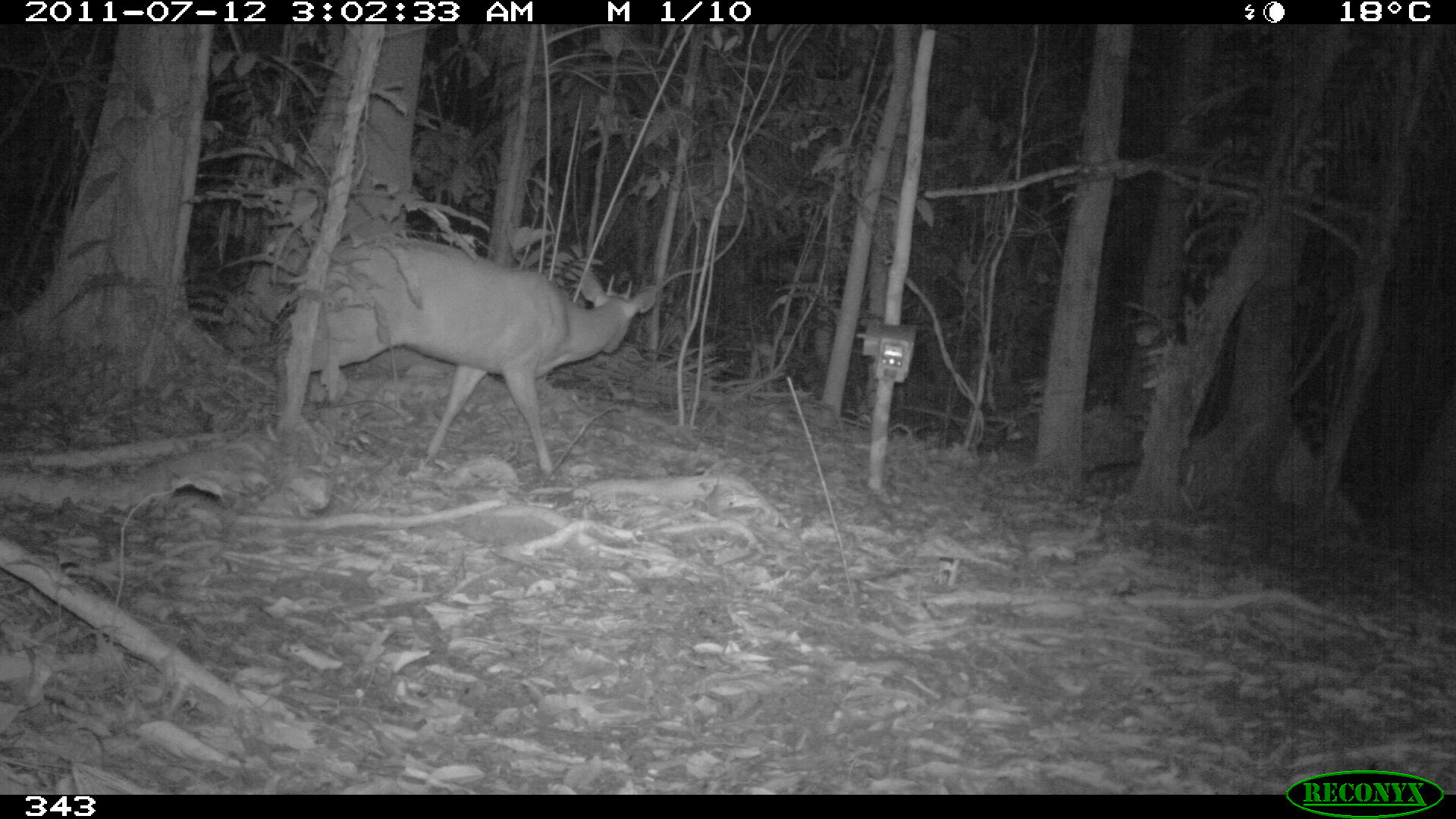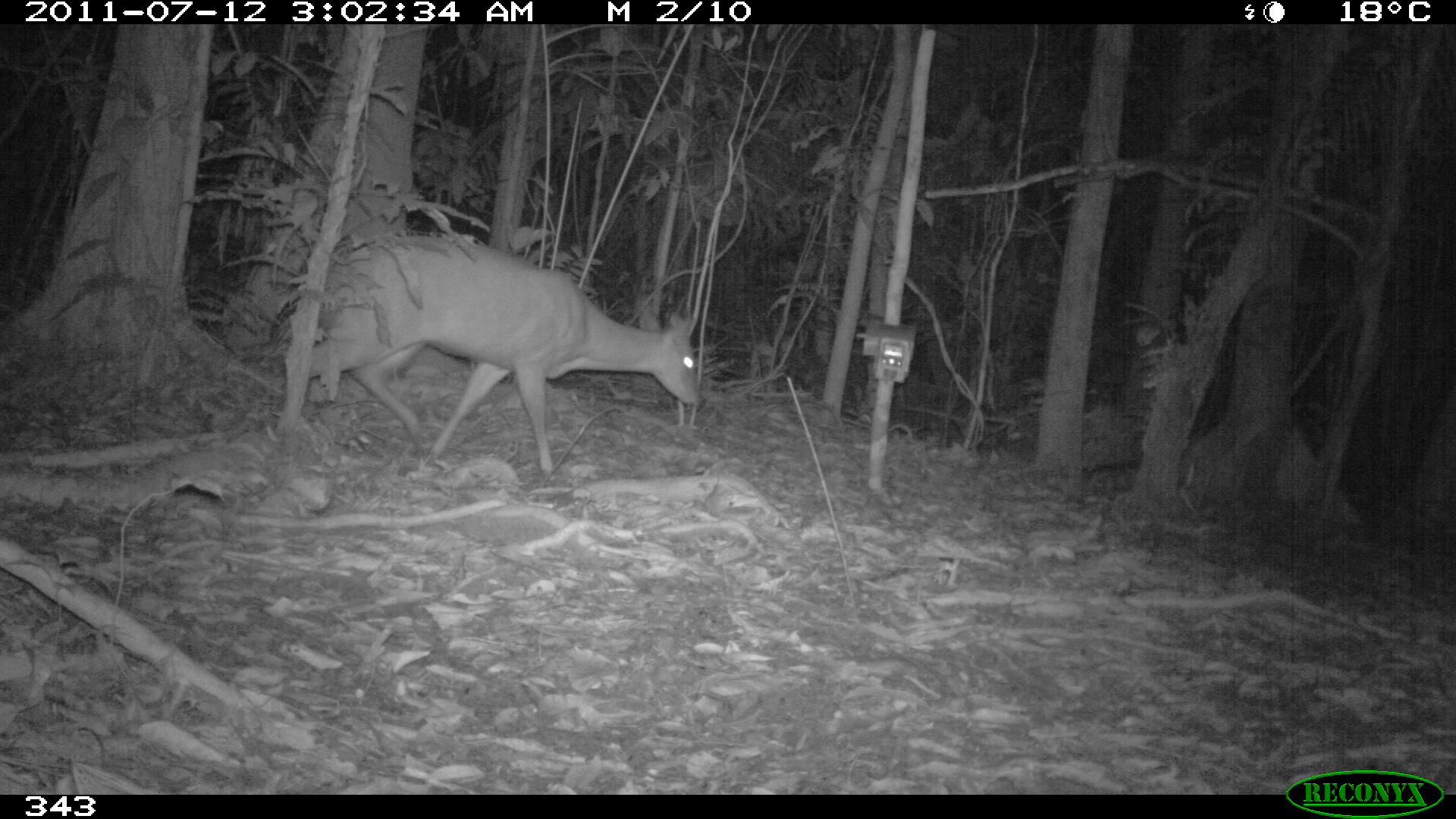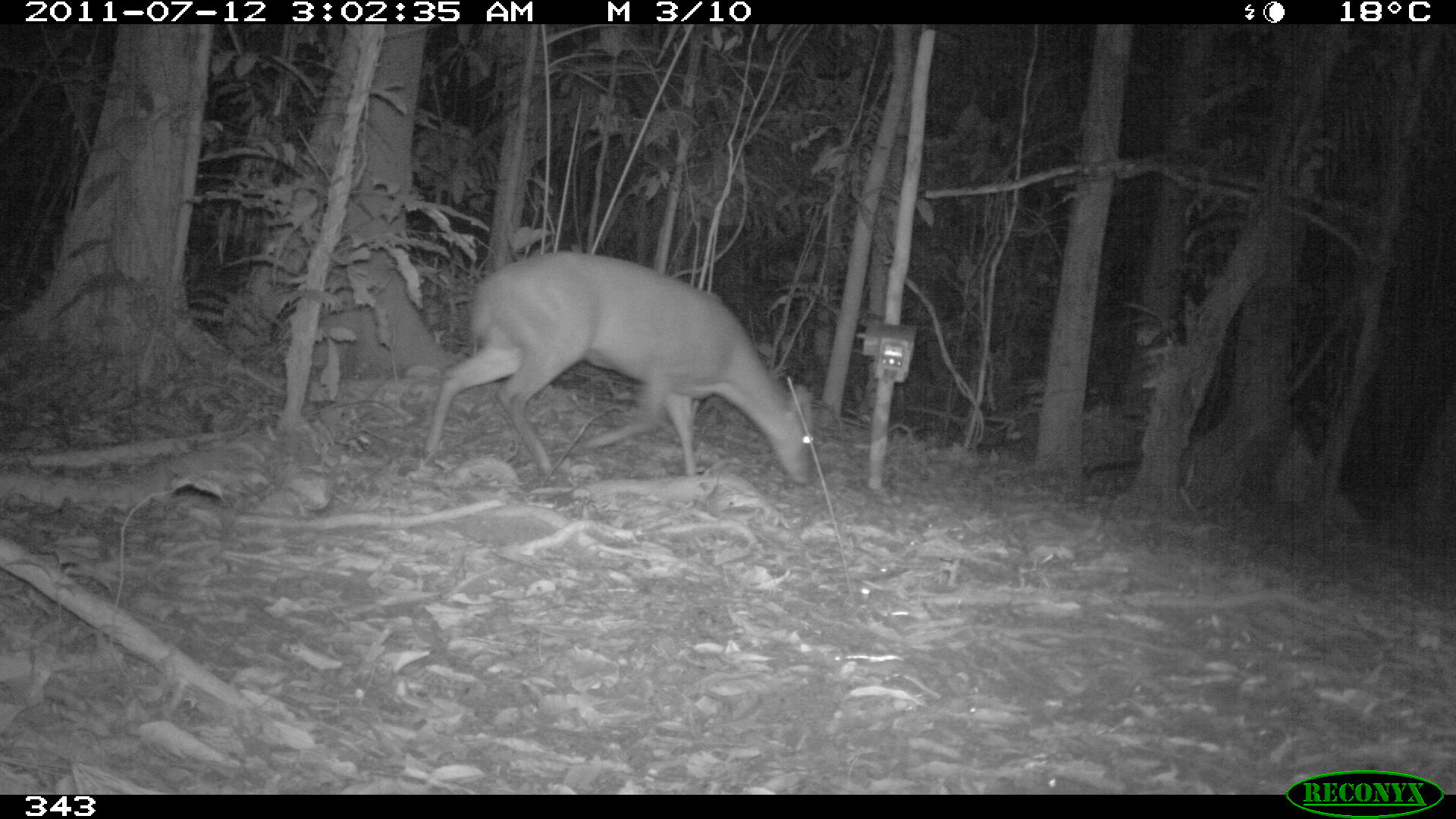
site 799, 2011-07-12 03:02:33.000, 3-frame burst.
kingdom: Animalia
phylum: Chordata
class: Mammalia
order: Artiodactyla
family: Cervidae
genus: Mazama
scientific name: Mazama americana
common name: red brocket